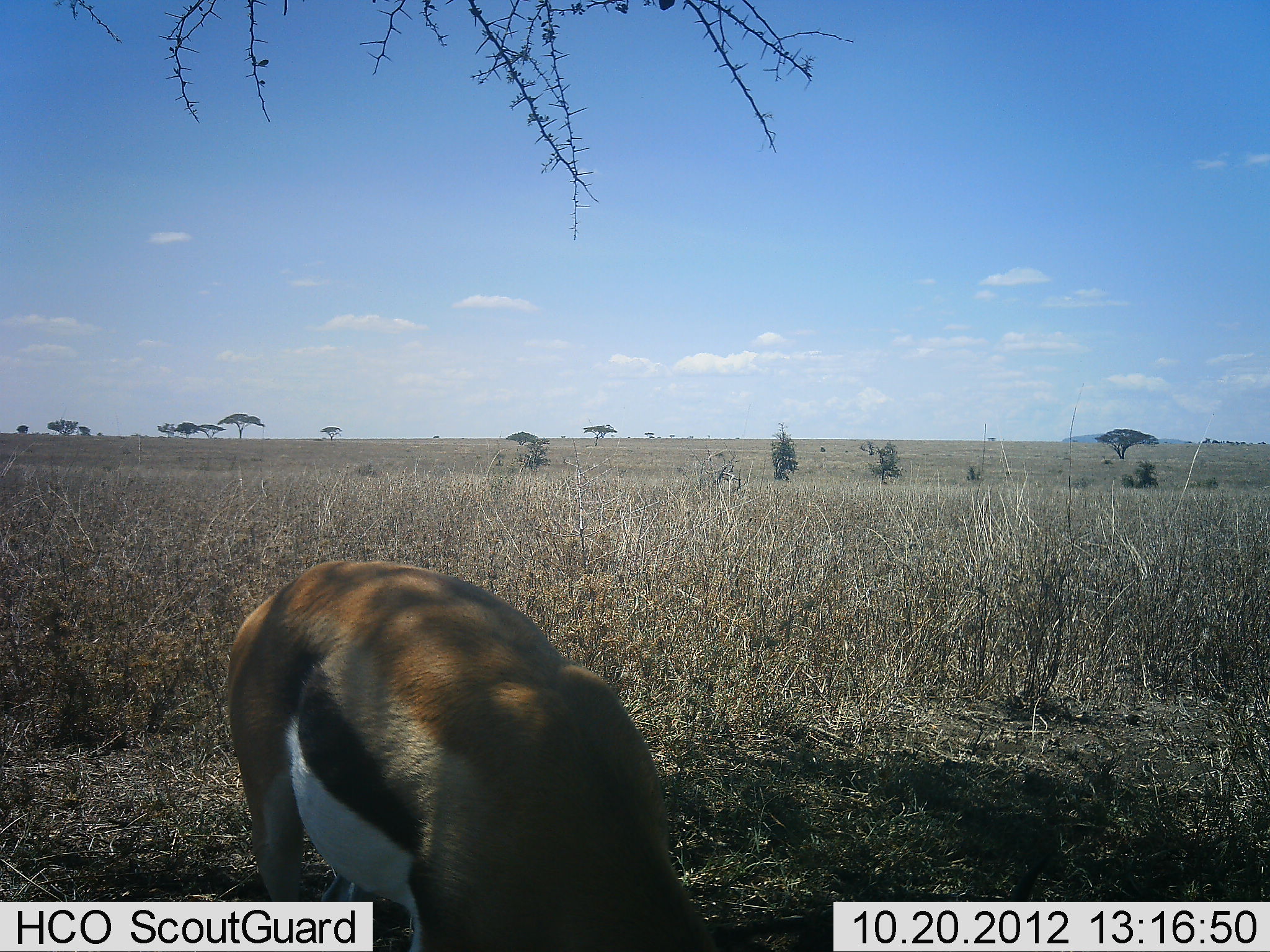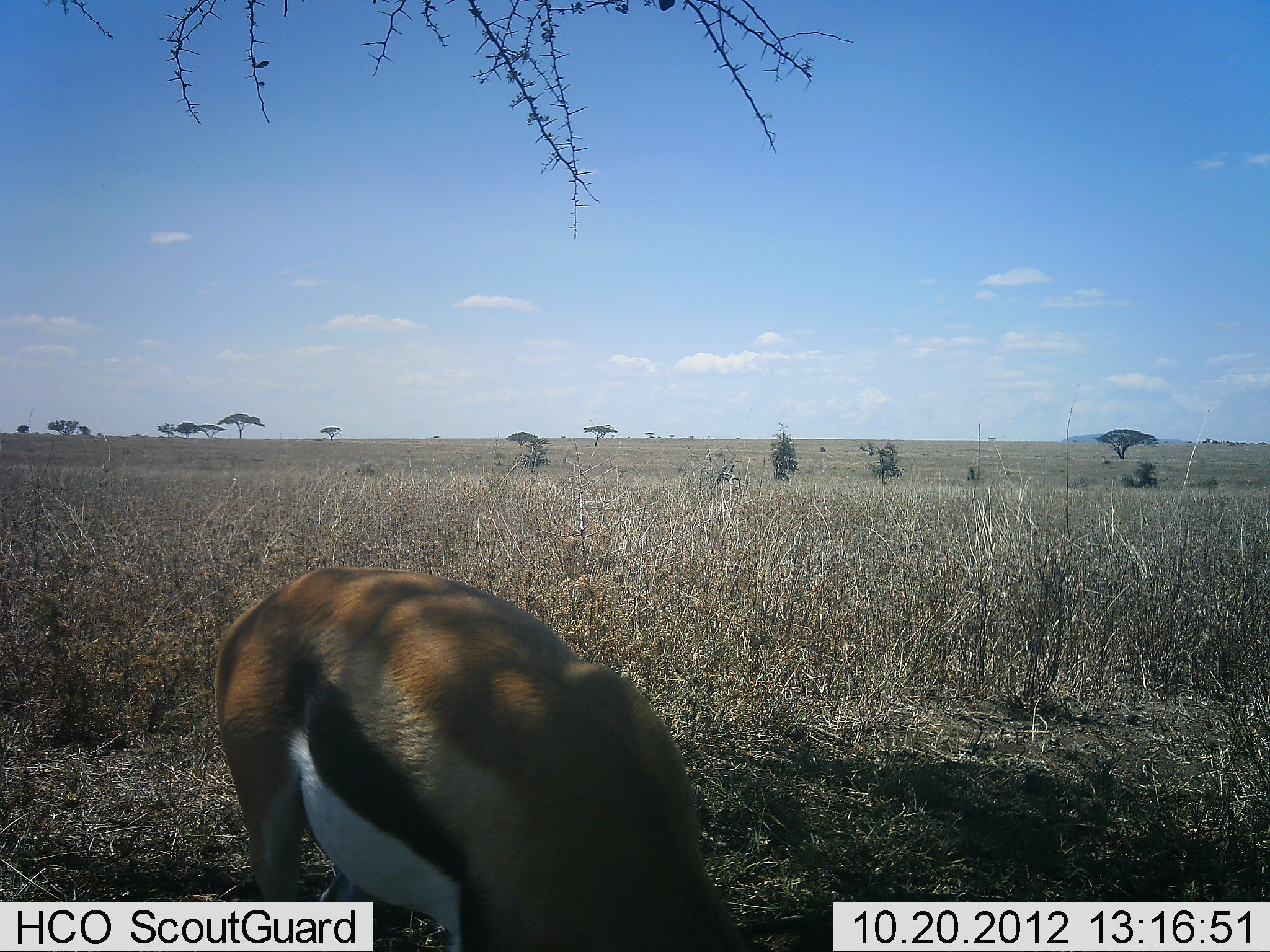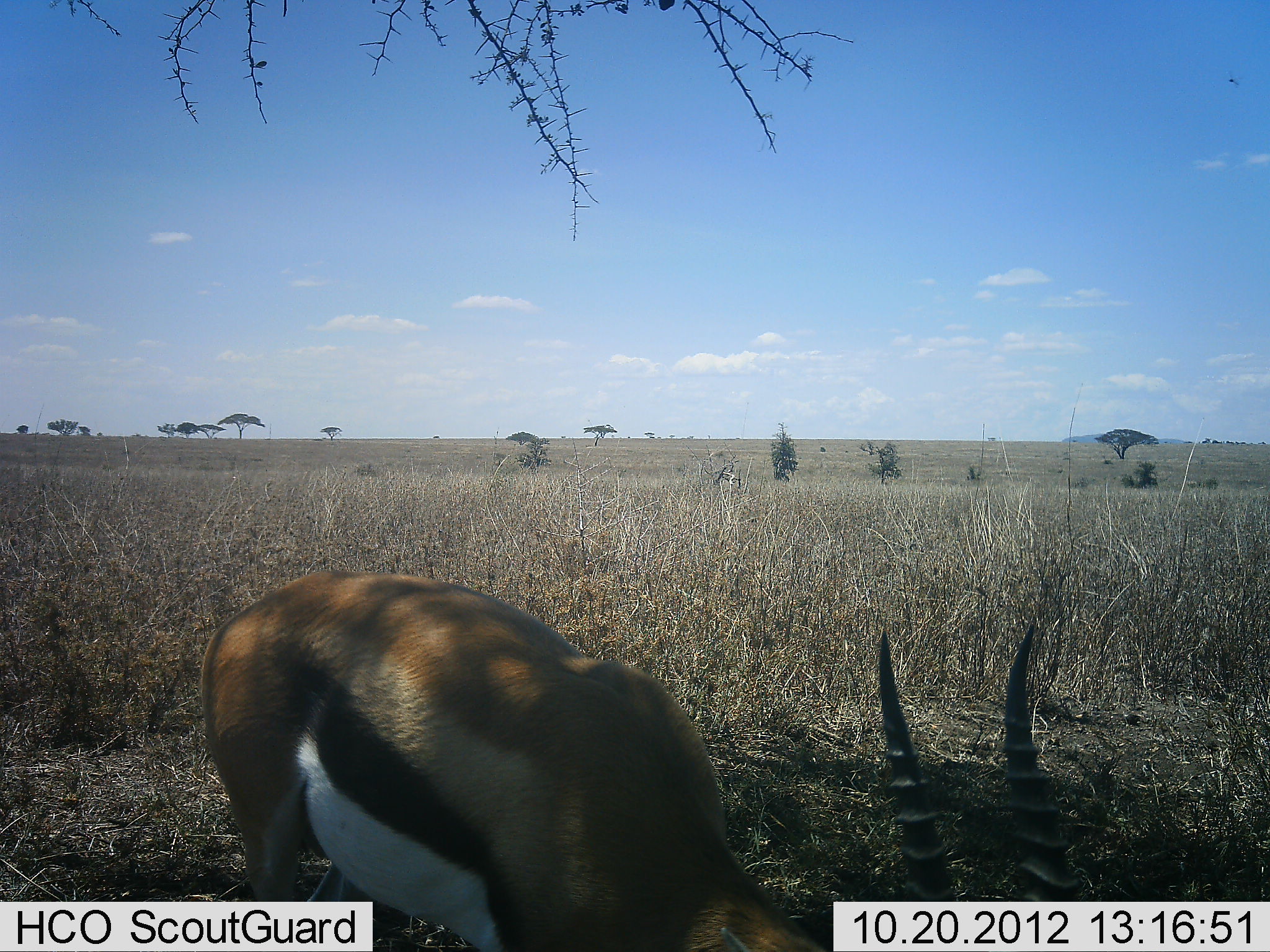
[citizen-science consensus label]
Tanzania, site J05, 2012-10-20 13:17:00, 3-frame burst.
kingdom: Animalia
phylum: Chordata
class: Mammalia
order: Artiodactyla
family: Bovidae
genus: Eudorcas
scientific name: Eudorcas thomsonii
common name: thomson's gazelle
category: gazellethomsons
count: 1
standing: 9%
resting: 0%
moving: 0%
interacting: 0%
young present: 0%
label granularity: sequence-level